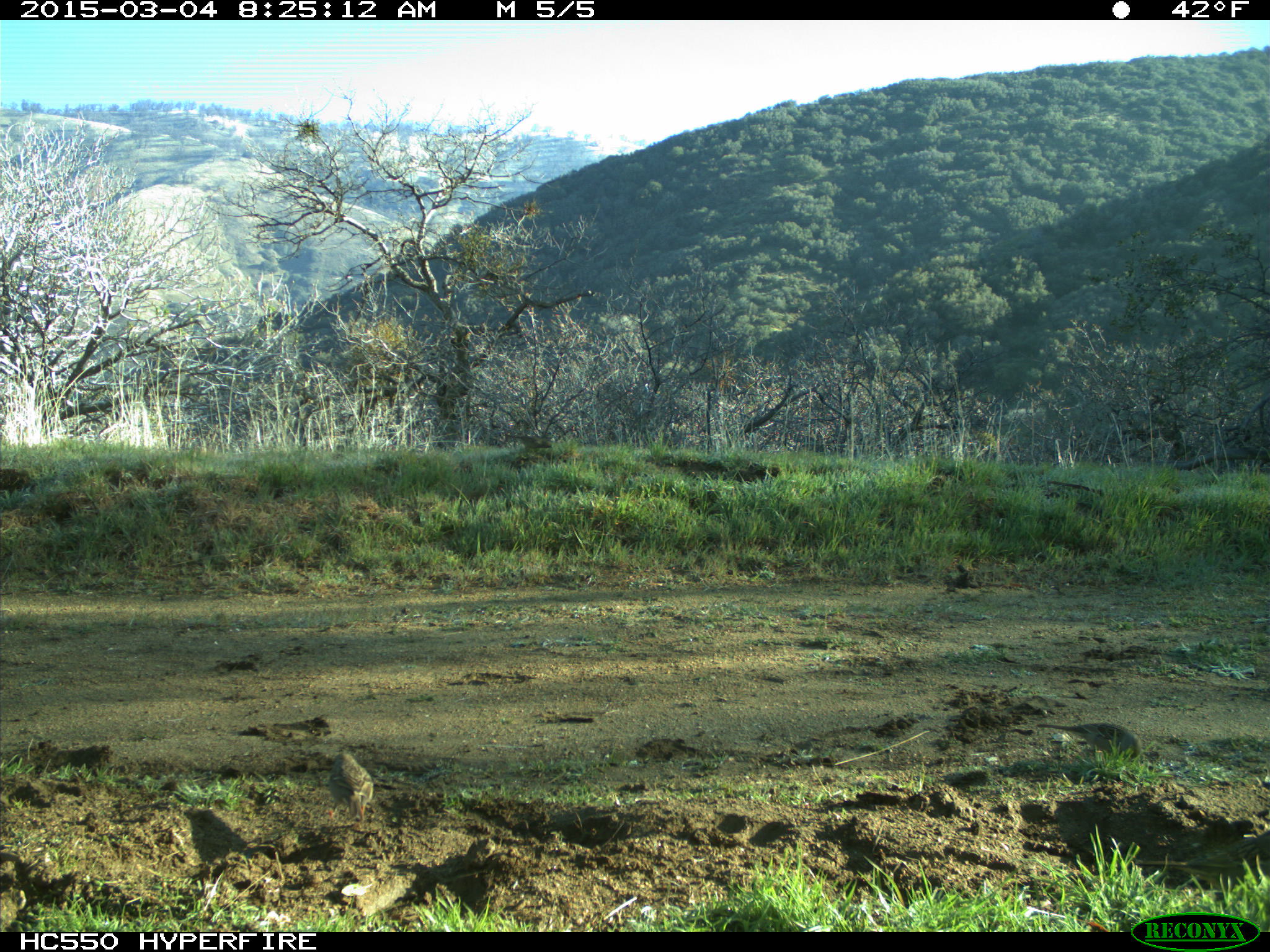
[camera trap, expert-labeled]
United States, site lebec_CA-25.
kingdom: Animalia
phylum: Chordata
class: Aves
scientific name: Aves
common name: birds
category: unidentified bird